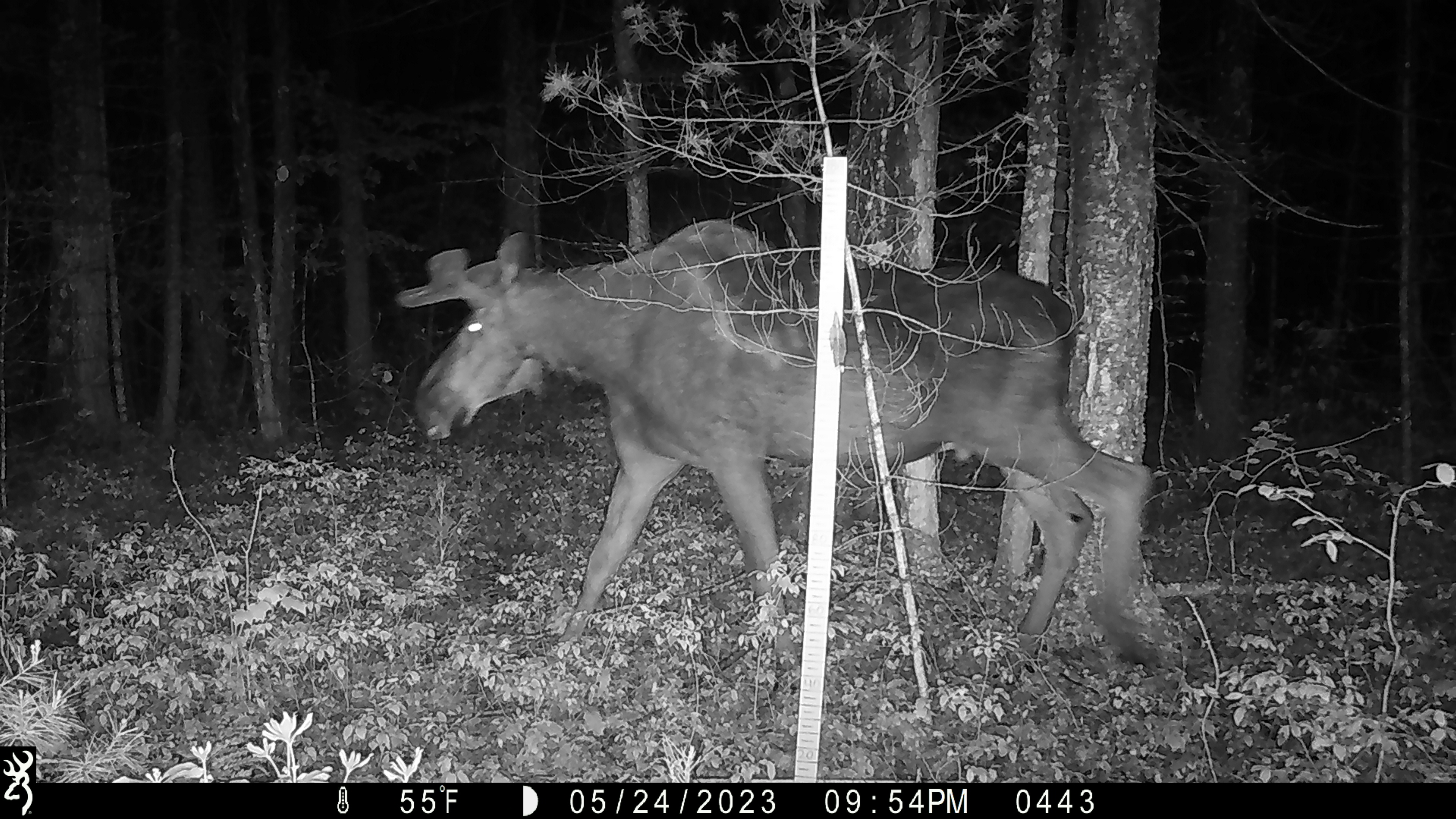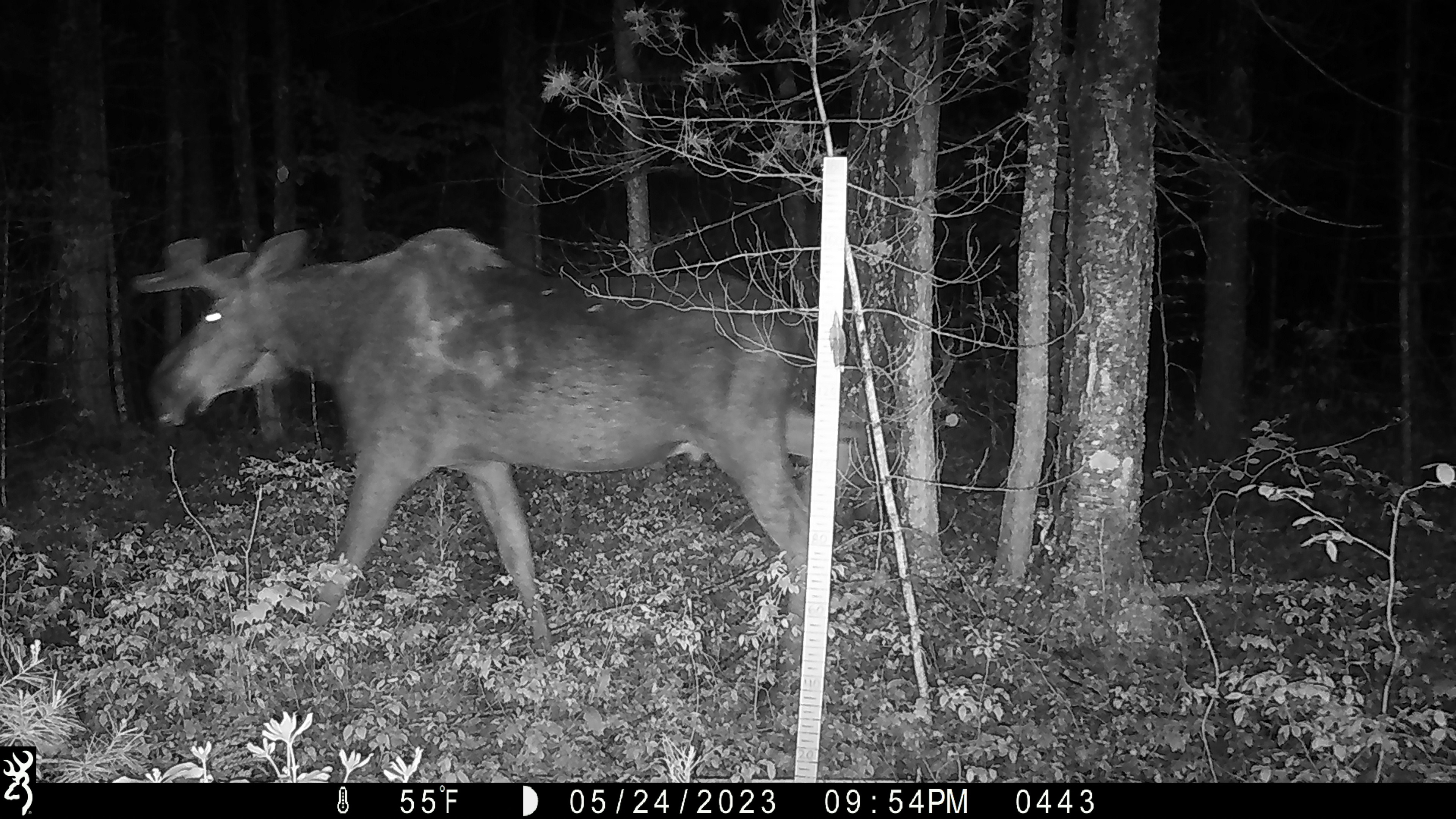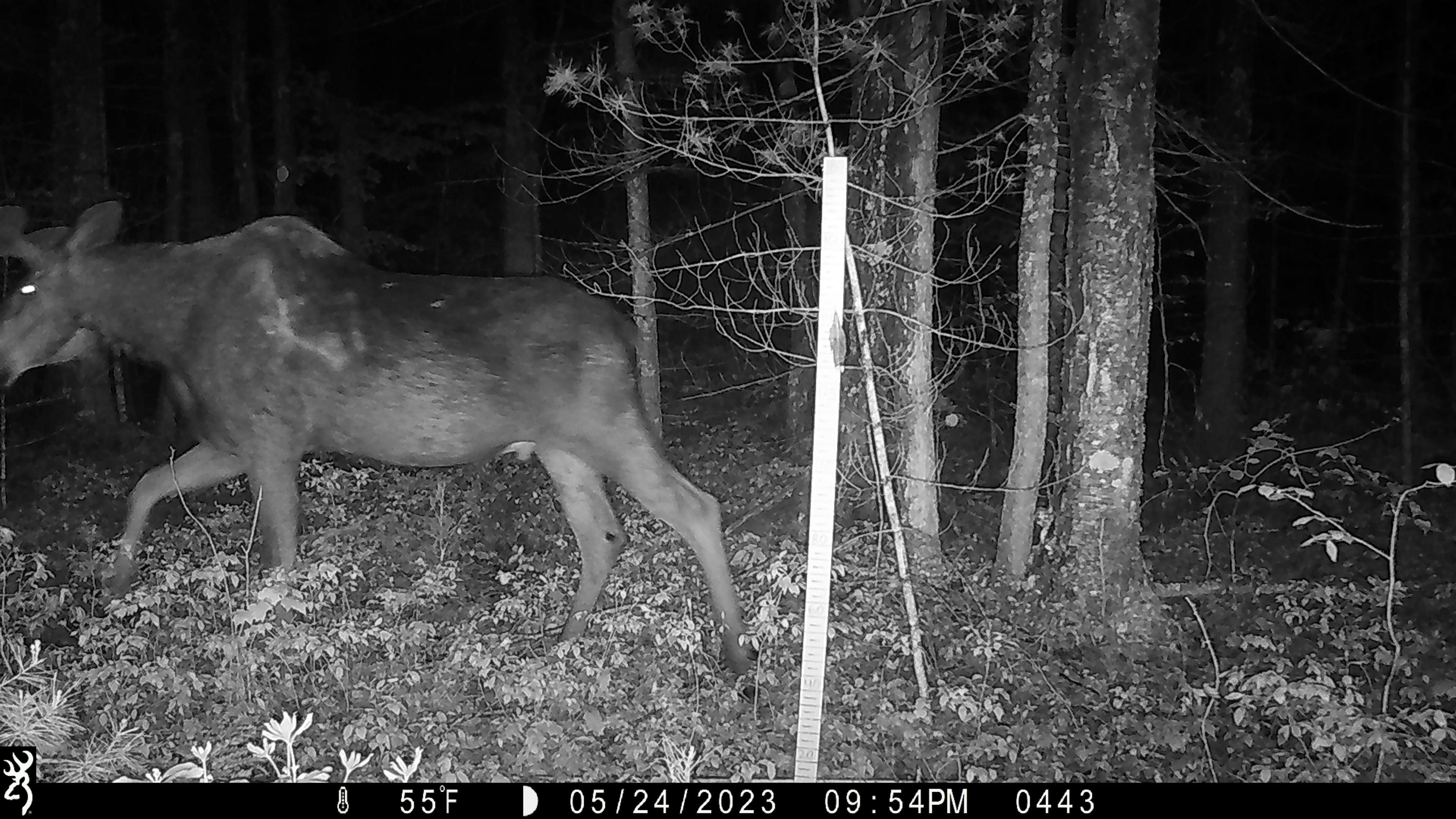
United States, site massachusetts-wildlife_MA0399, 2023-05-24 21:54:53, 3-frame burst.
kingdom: Animalia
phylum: Chordata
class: Mammalia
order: Artiodactyla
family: Cervidae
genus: Alces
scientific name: Alces alces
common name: moose